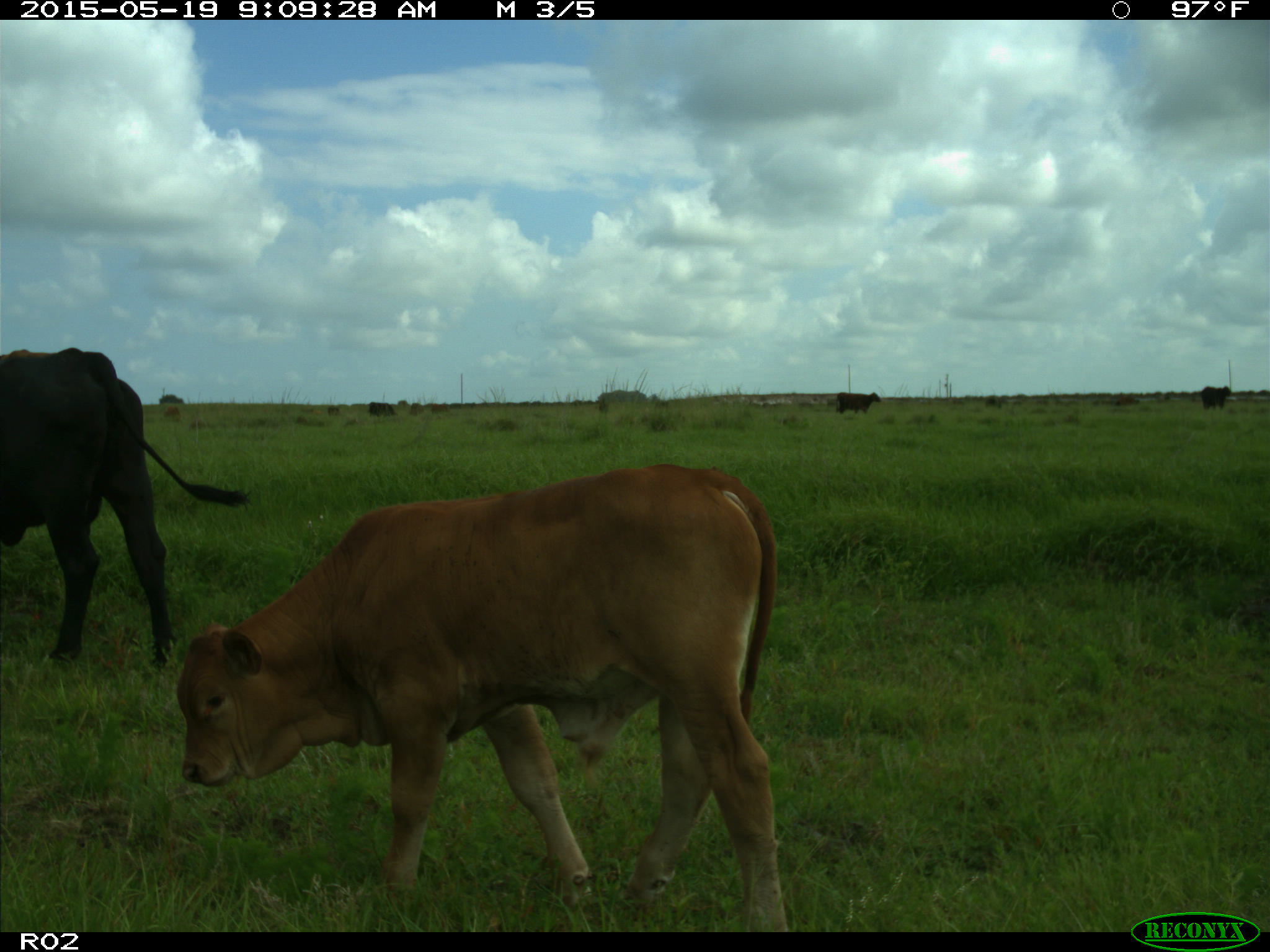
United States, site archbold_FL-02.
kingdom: Animalia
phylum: Chordata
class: Mammalia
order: Artiodactyla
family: Bovidae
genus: Bos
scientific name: Bos taurus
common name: domestic cow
Bos taurus (domestic cow).